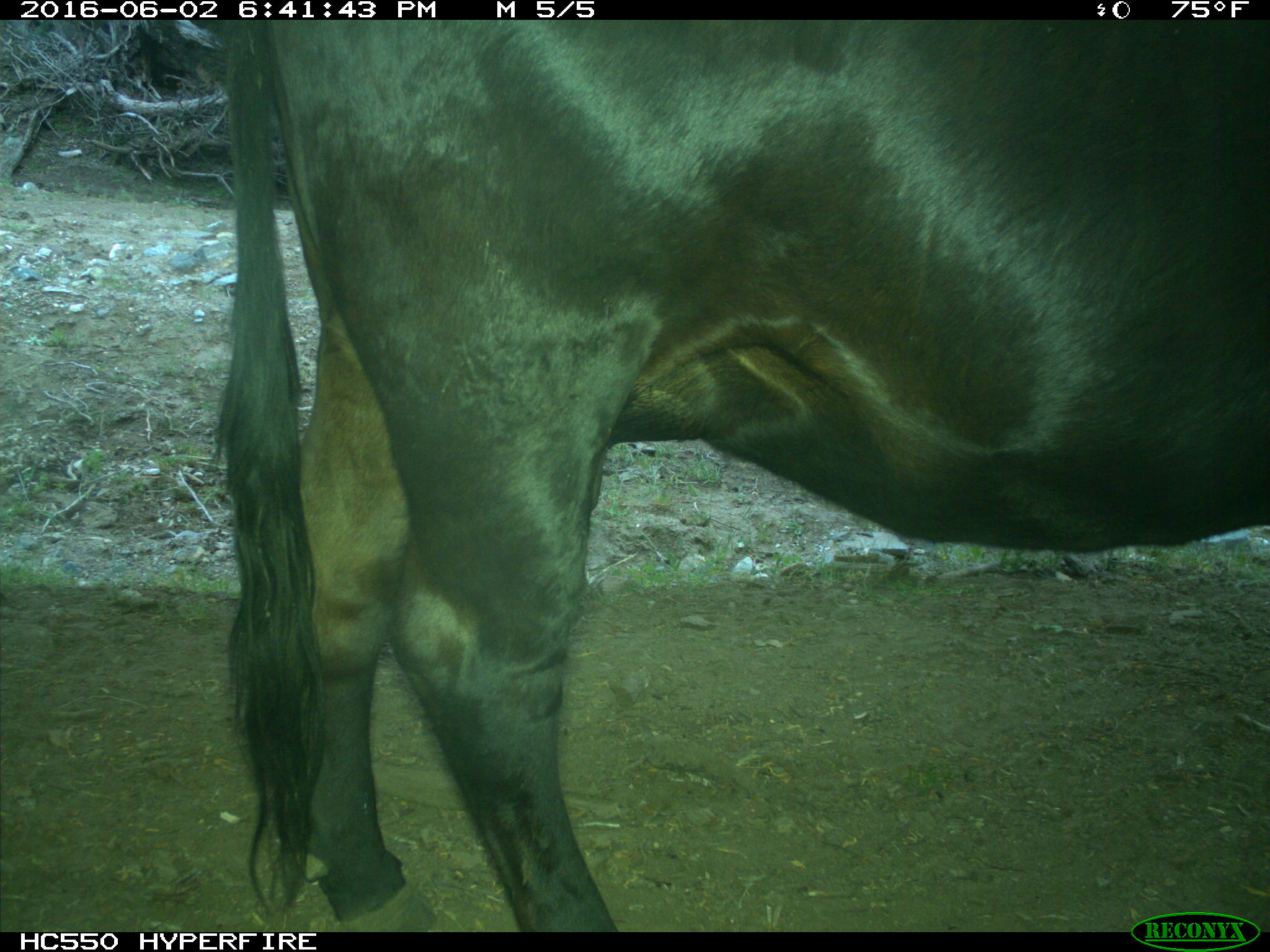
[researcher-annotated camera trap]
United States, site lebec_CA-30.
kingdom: Animalia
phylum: Chordata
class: Mammalia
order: Artiodactyla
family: Bovidae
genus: Bos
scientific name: Bos taurus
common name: domestic cow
Bos taurus (domestic cow).